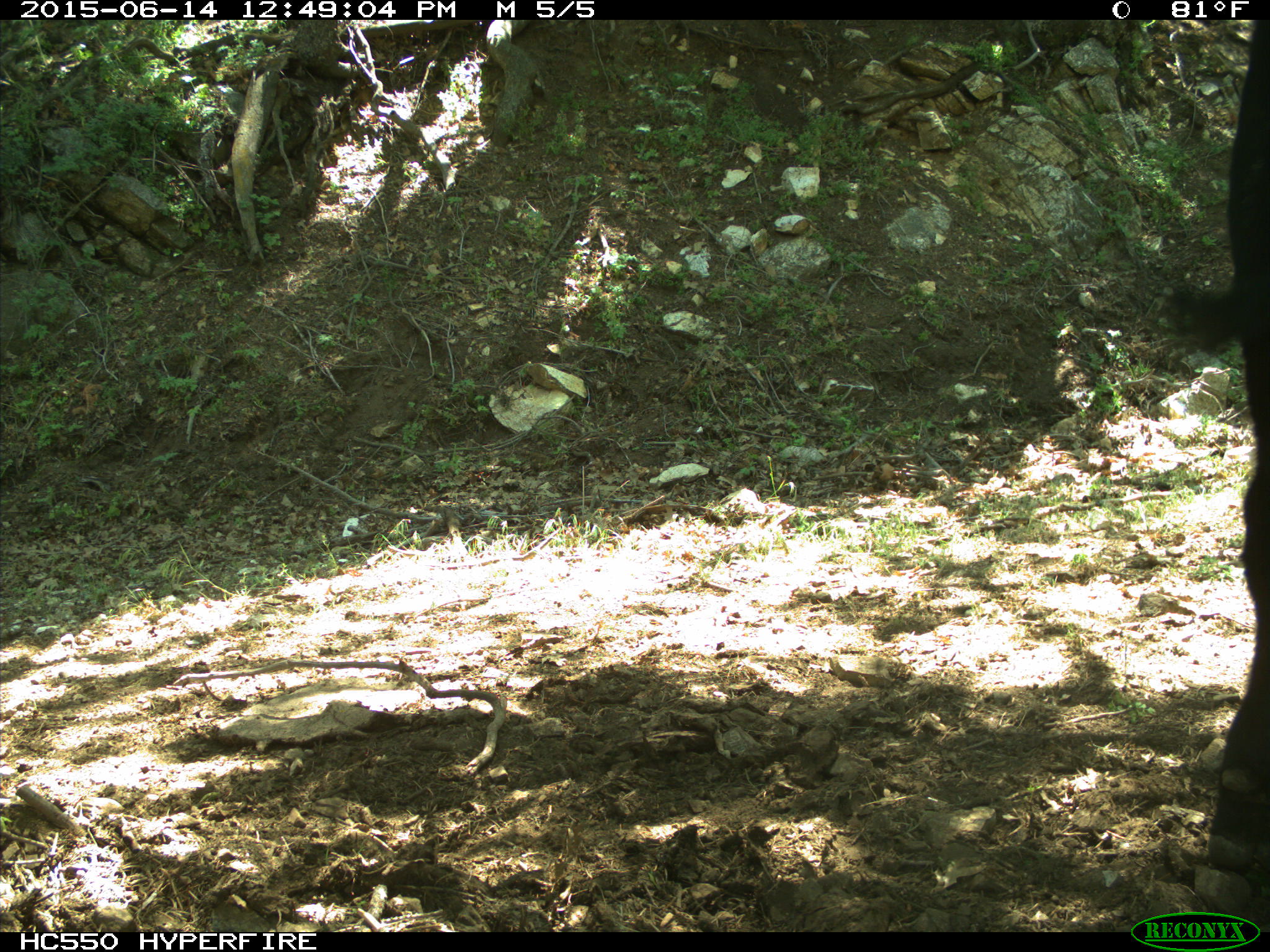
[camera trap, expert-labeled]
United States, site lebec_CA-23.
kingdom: Animalia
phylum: Chordata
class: Mammalia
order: Artiodactyla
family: Bovidae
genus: Bos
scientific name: Bos taurus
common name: domestic cow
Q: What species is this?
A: Bos taurus (domestic cow).